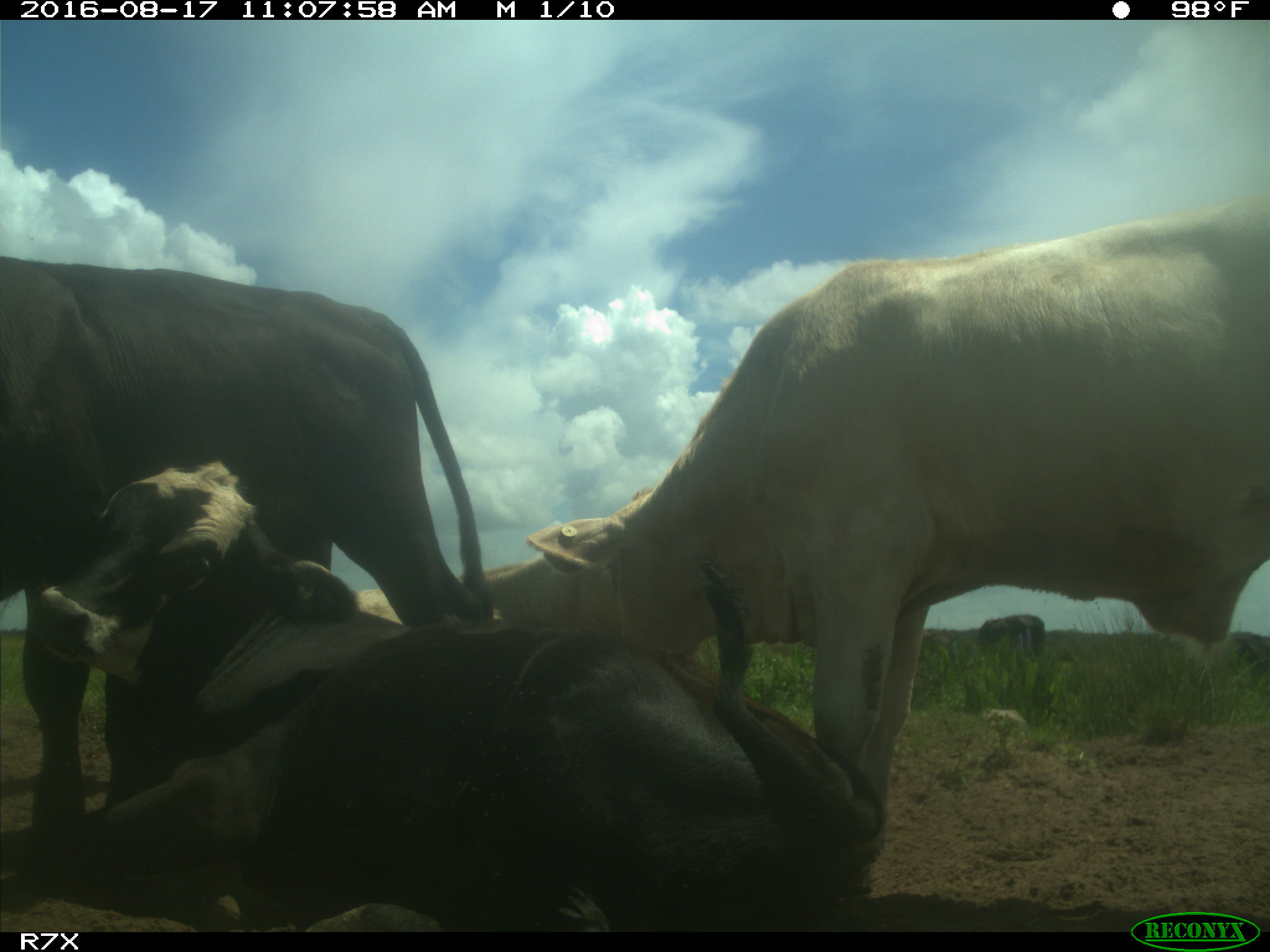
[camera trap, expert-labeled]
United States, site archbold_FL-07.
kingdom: Animalia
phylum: Chordata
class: Mammalia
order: Artiodactyla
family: Bovidae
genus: Bos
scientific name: Bos taurus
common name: domestic cow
Bos taurus (domestic cow).